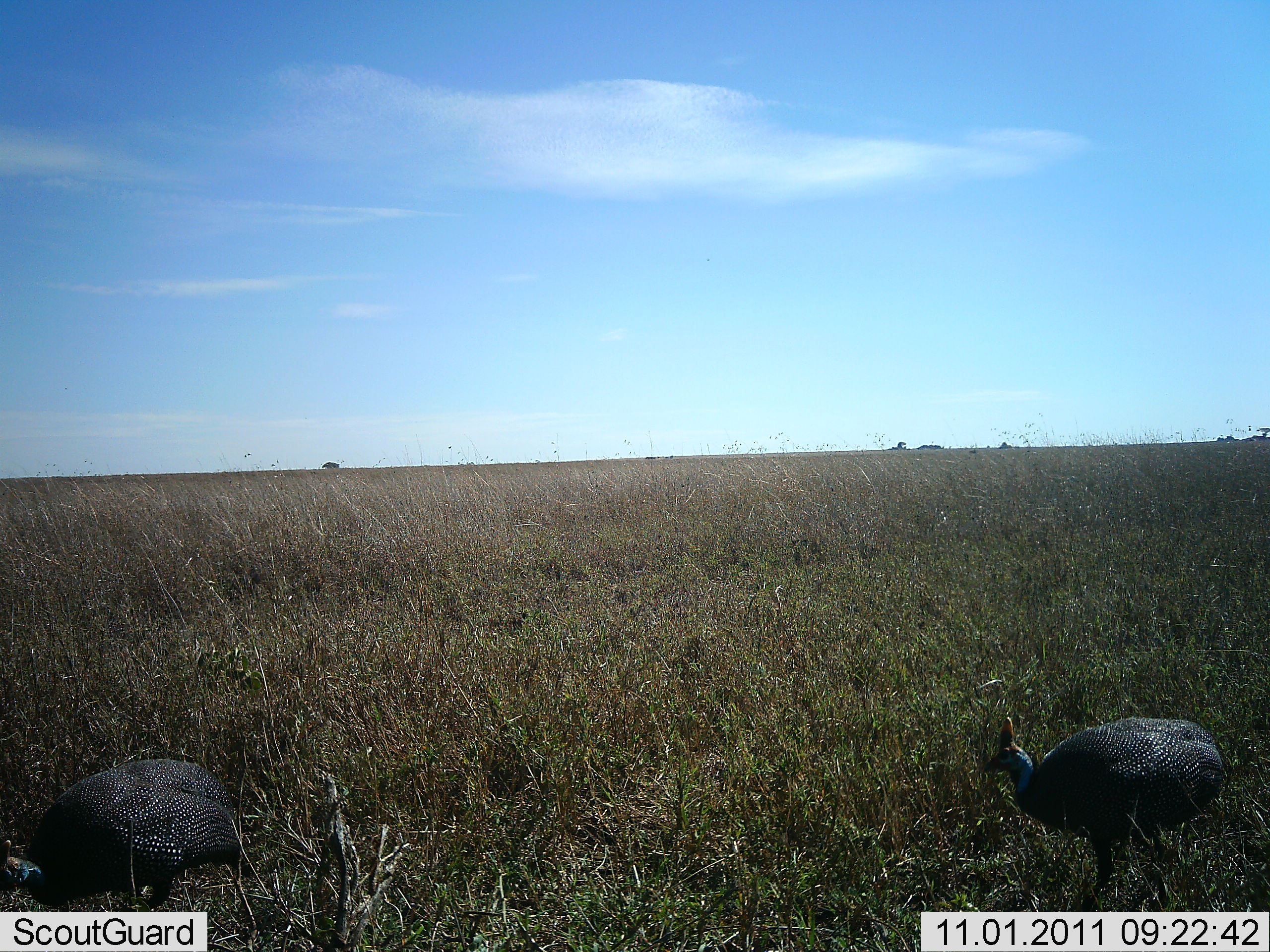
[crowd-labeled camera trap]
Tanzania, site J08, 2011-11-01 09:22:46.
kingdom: Animalia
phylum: Chordata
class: Aves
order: Galliformes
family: Numididae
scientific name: Numididae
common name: guinea fowl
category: guineafowl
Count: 2.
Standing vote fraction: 67%.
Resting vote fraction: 0%.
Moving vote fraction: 25%.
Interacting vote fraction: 0%.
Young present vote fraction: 0%.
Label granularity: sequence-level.